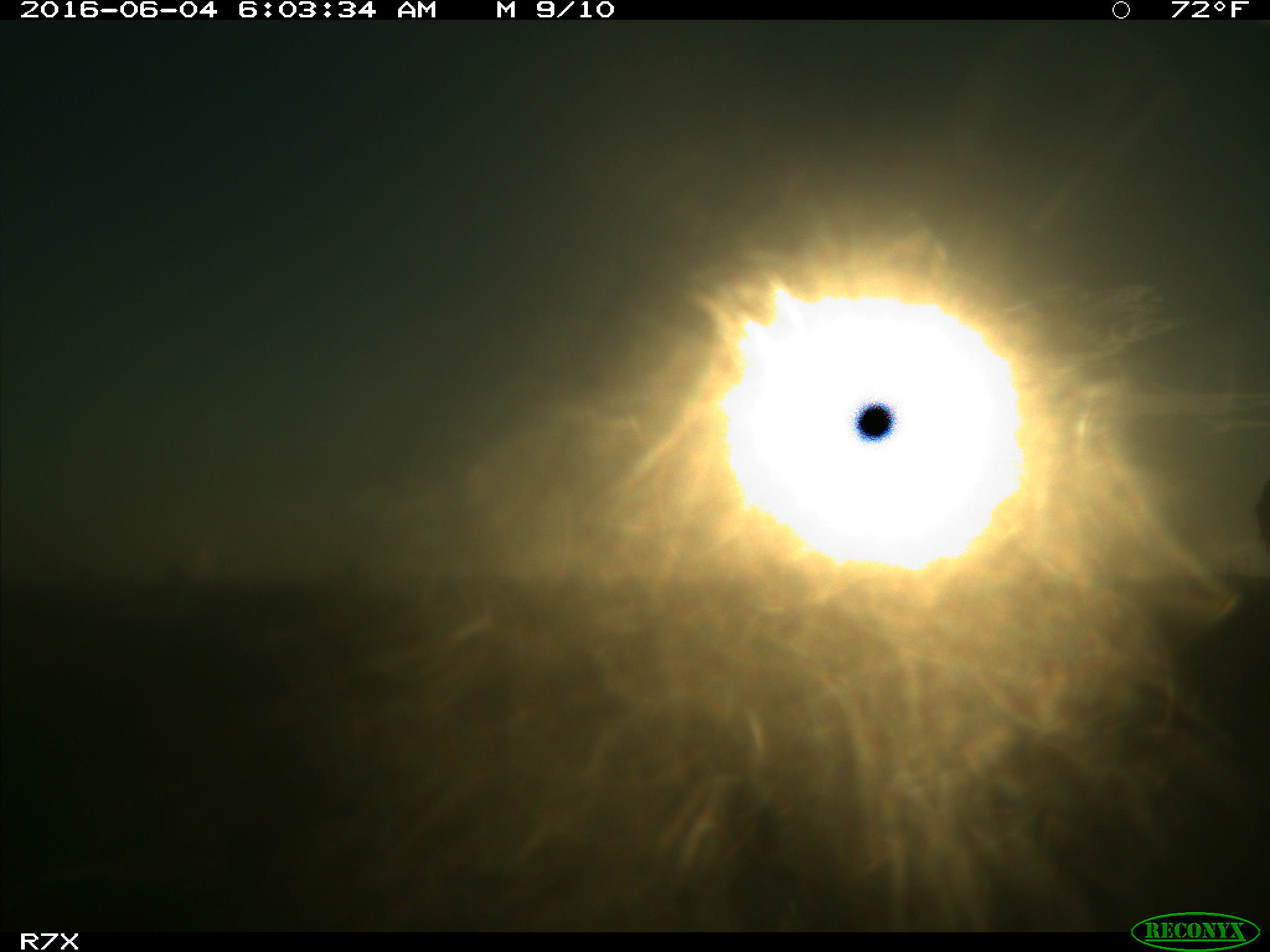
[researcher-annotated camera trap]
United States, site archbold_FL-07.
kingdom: Animalia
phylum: Chordata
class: Mammalia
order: Artiodactyla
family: Bovidae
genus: Bos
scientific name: Bos taurus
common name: domestic cow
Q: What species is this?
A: Bos taurus (domestic cow).